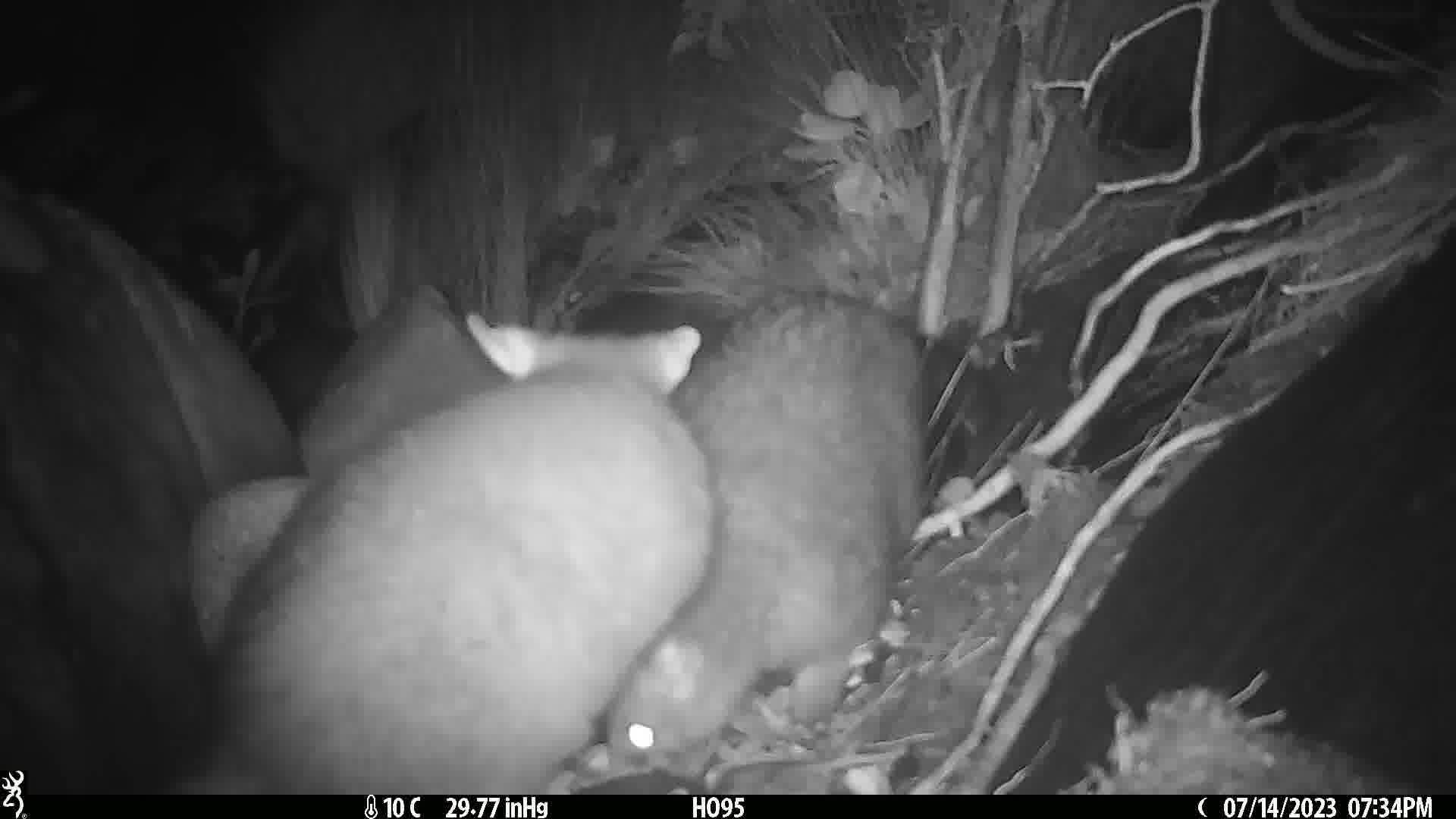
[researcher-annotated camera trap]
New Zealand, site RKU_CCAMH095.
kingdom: Animalia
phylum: Chordata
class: Mammalia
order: Diprotodontia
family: Phalangeridae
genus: Trichosurus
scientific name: Trichosurus vulpecula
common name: common brushtail possum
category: possum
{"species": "possum (common brushtail possum) (Trichosurus vulpecula)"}